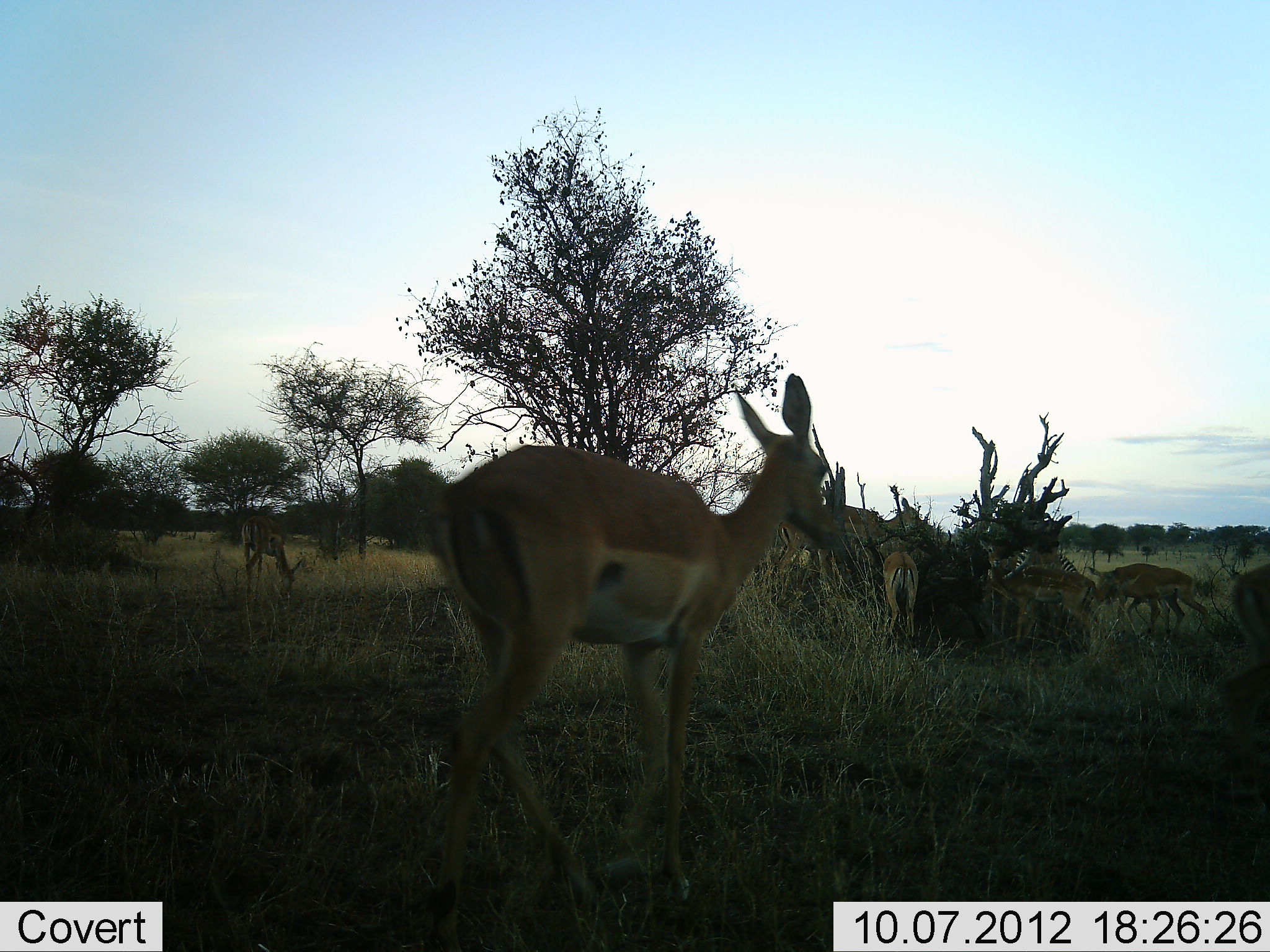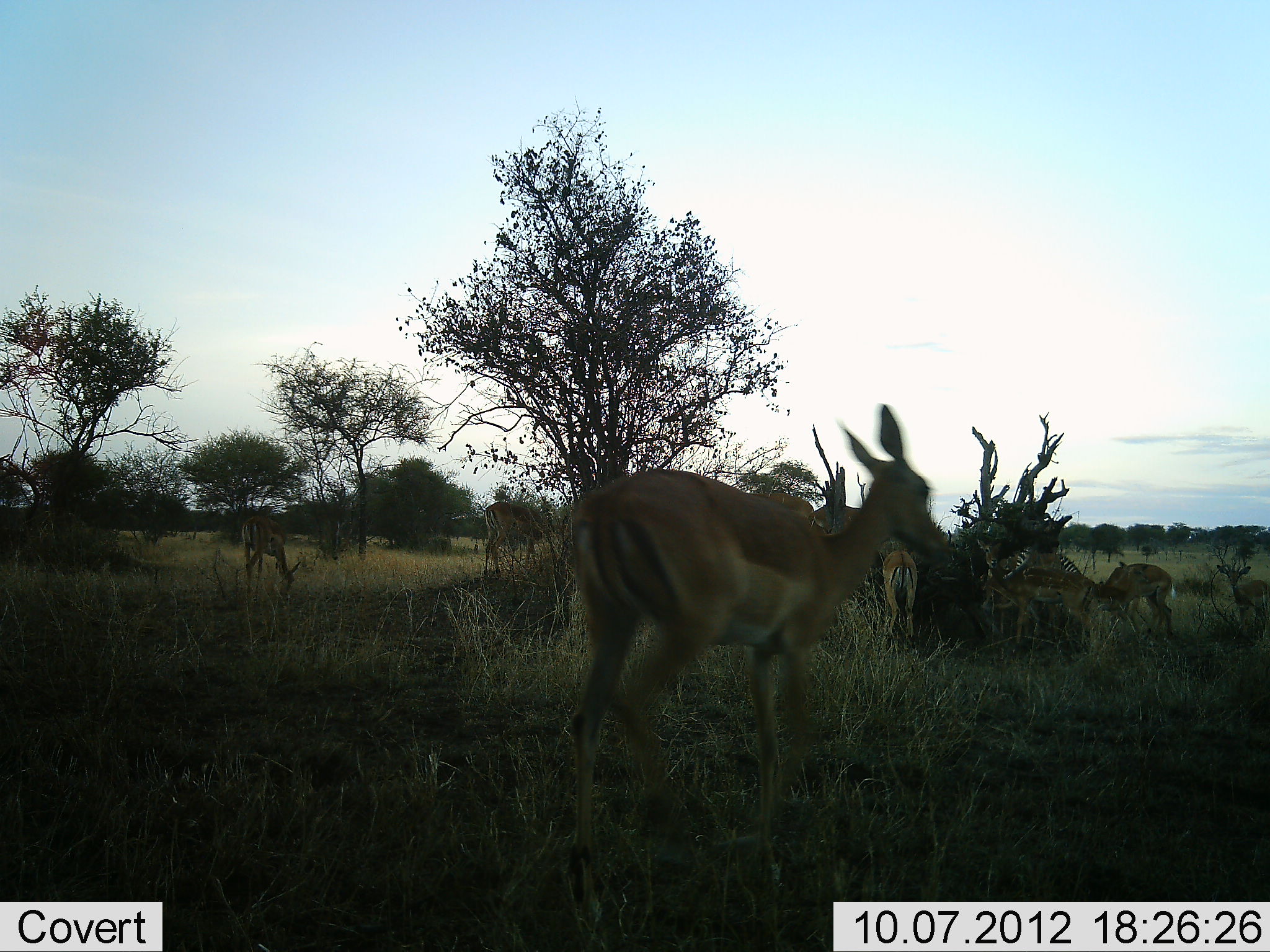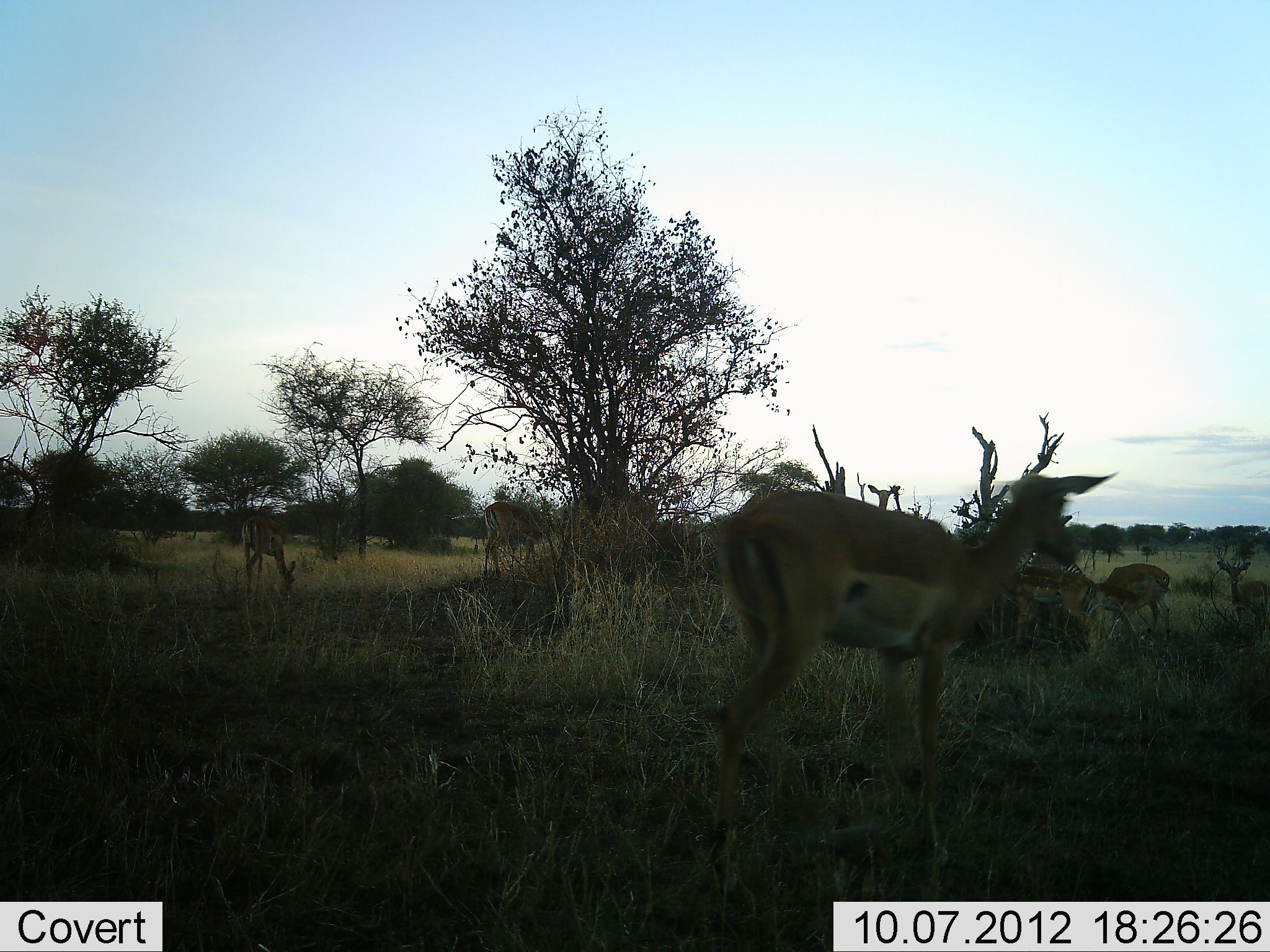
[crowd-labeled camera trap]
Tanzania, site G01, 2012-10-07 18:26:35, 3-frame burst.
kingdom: Animalia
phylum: Chordata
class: Mammalia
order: Artiodactyla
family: Bovidae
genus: Aepyceros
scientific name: Aepyceros melampus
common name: impala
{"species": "impala (Aepyceros melampus)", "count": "8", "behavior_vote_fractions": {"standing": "70%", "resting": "0%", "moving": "80%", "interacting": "10%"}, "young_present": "0%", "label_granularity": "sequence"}